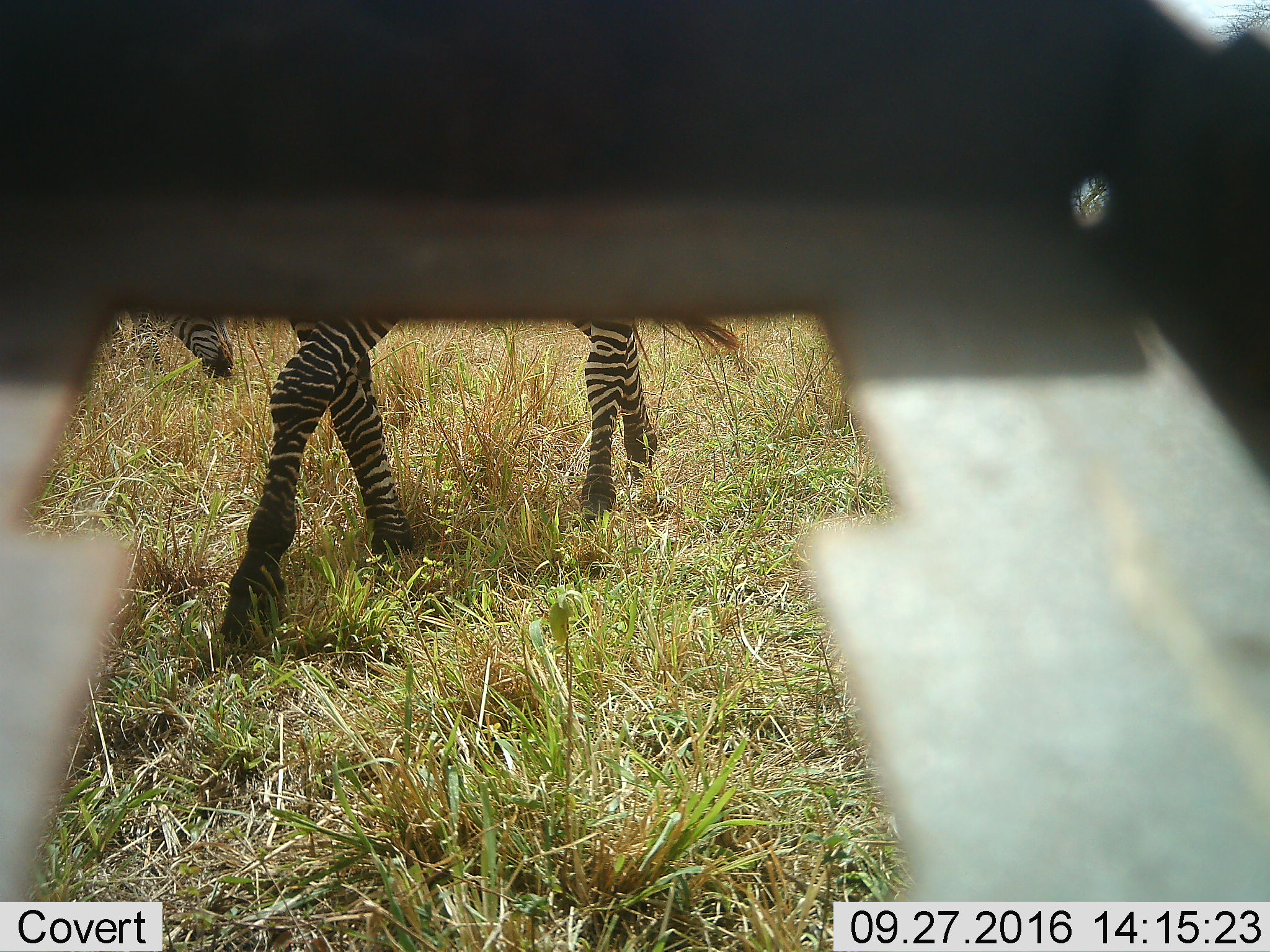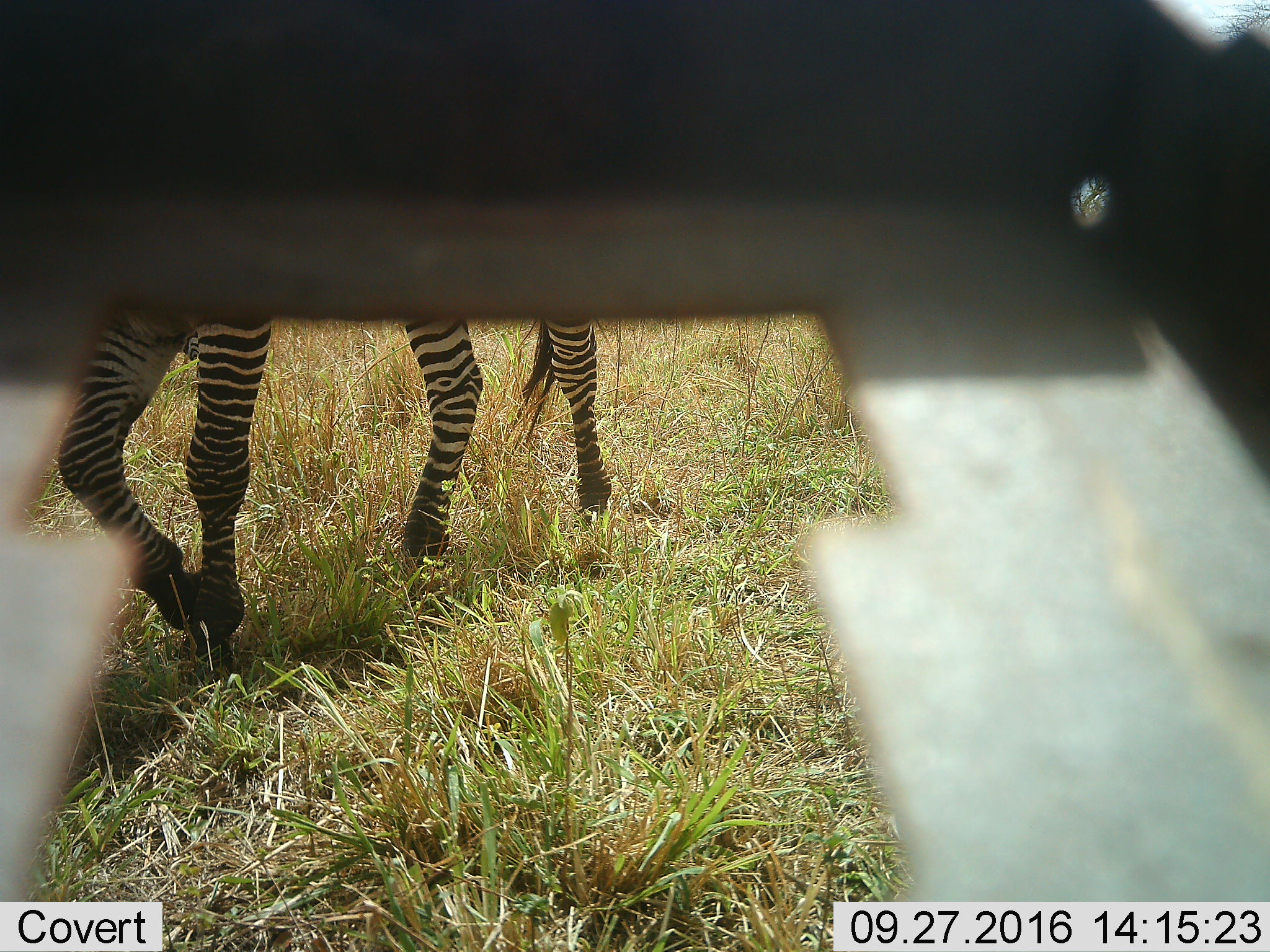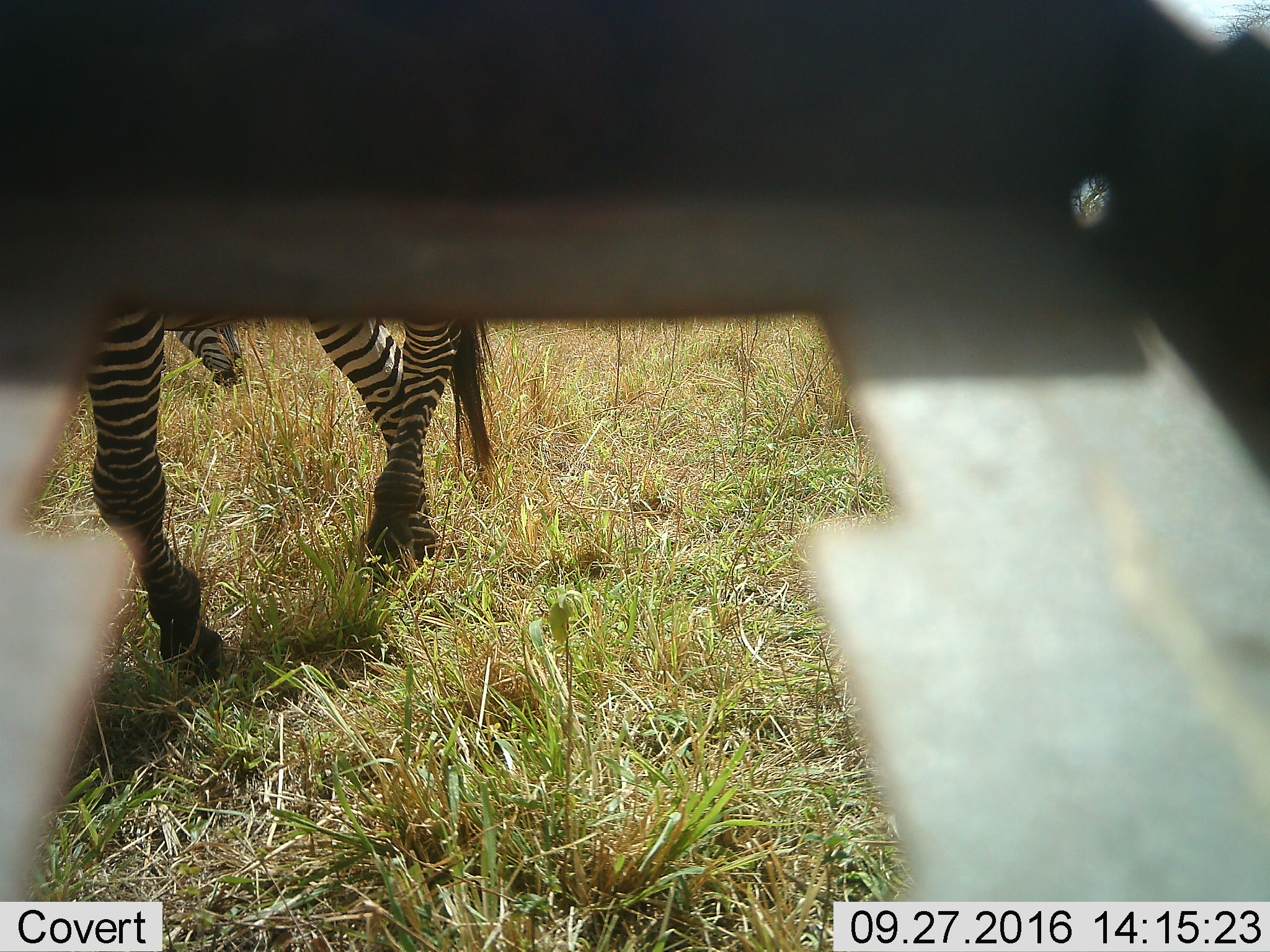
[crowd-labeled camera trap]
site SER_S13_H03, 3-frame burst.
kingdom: Animalia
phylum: Chordata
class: Mammalia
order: Perissodactyla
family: Equidae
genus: Equus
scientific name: Equus quagga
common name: plains zebra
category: zebraplains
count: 1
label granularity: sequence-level